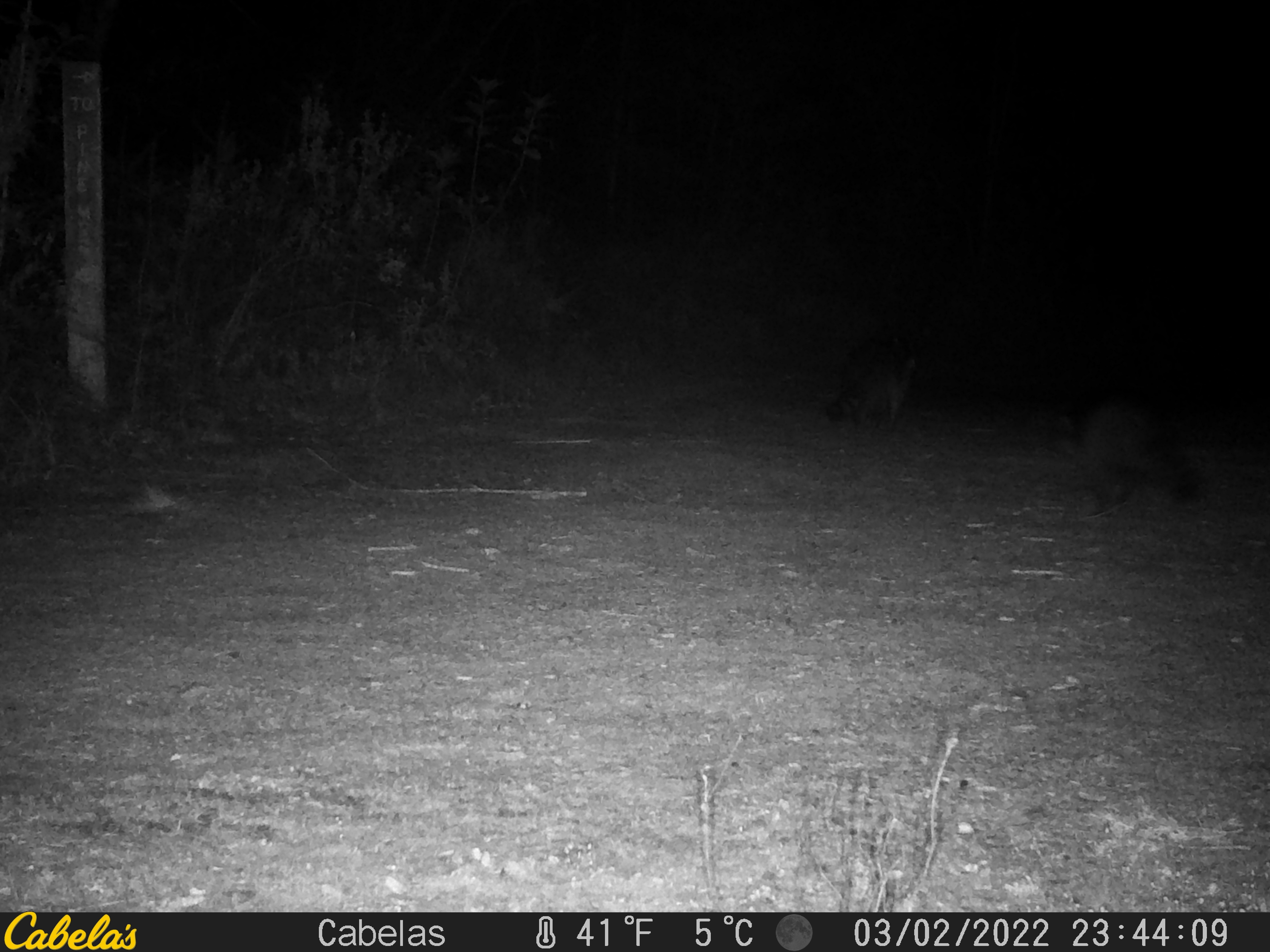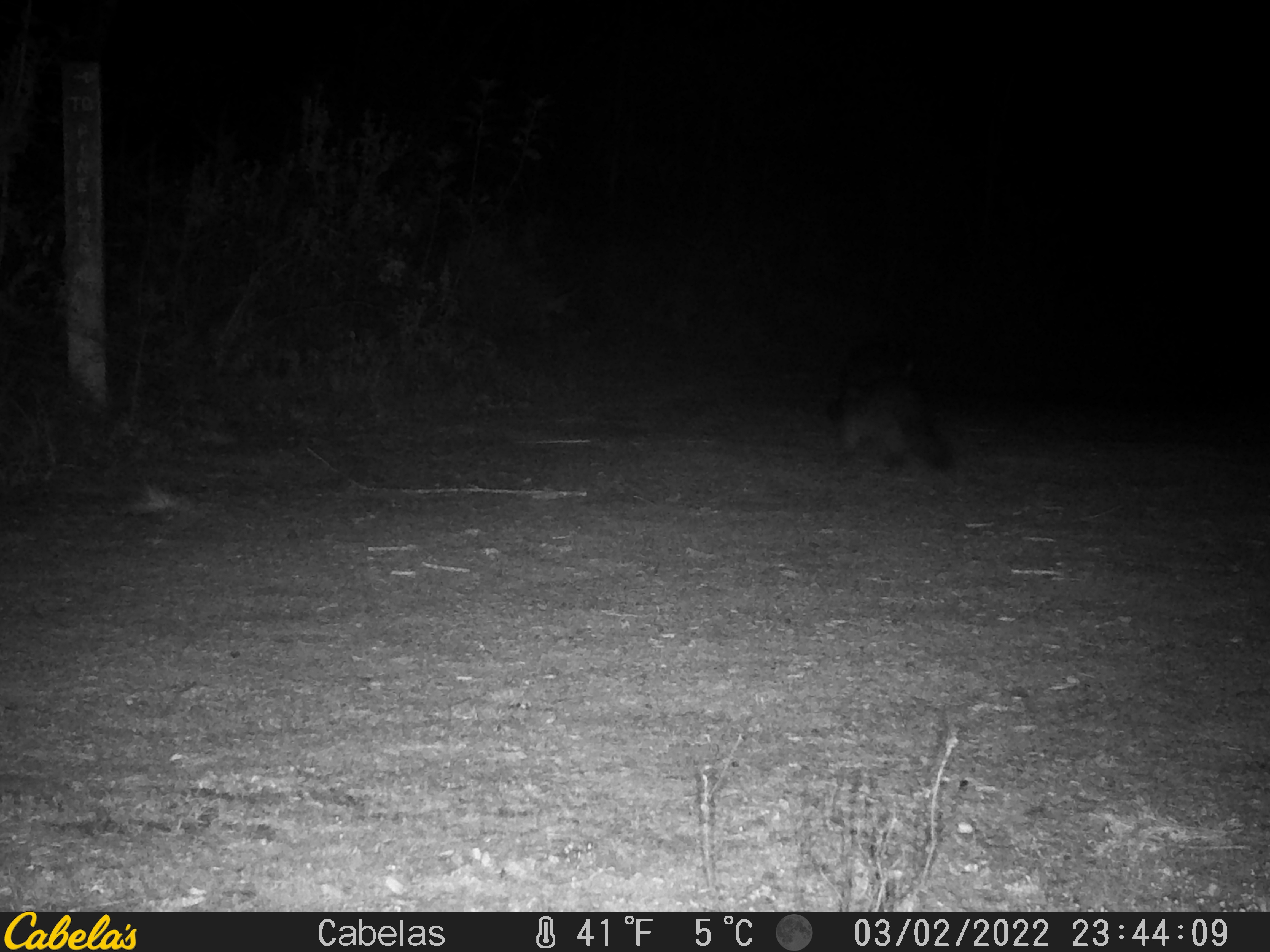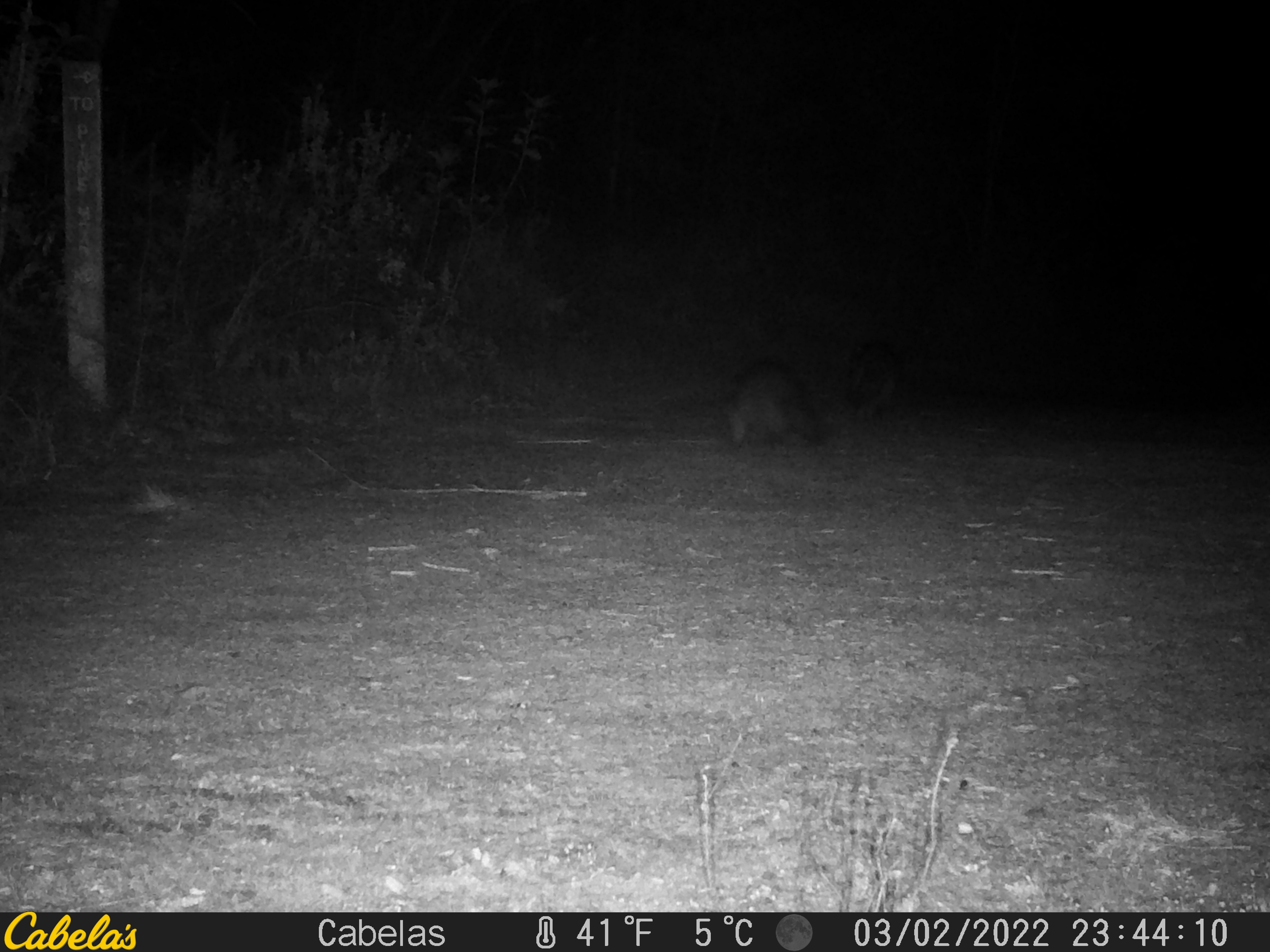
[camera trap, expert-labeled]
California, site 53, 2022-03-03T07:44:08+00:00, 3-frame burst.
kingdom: Animalia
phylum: Chordata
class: Mammalia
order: Carnivora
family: Procyonidae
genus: Procyon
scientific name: Procyon lotor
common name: raccoon